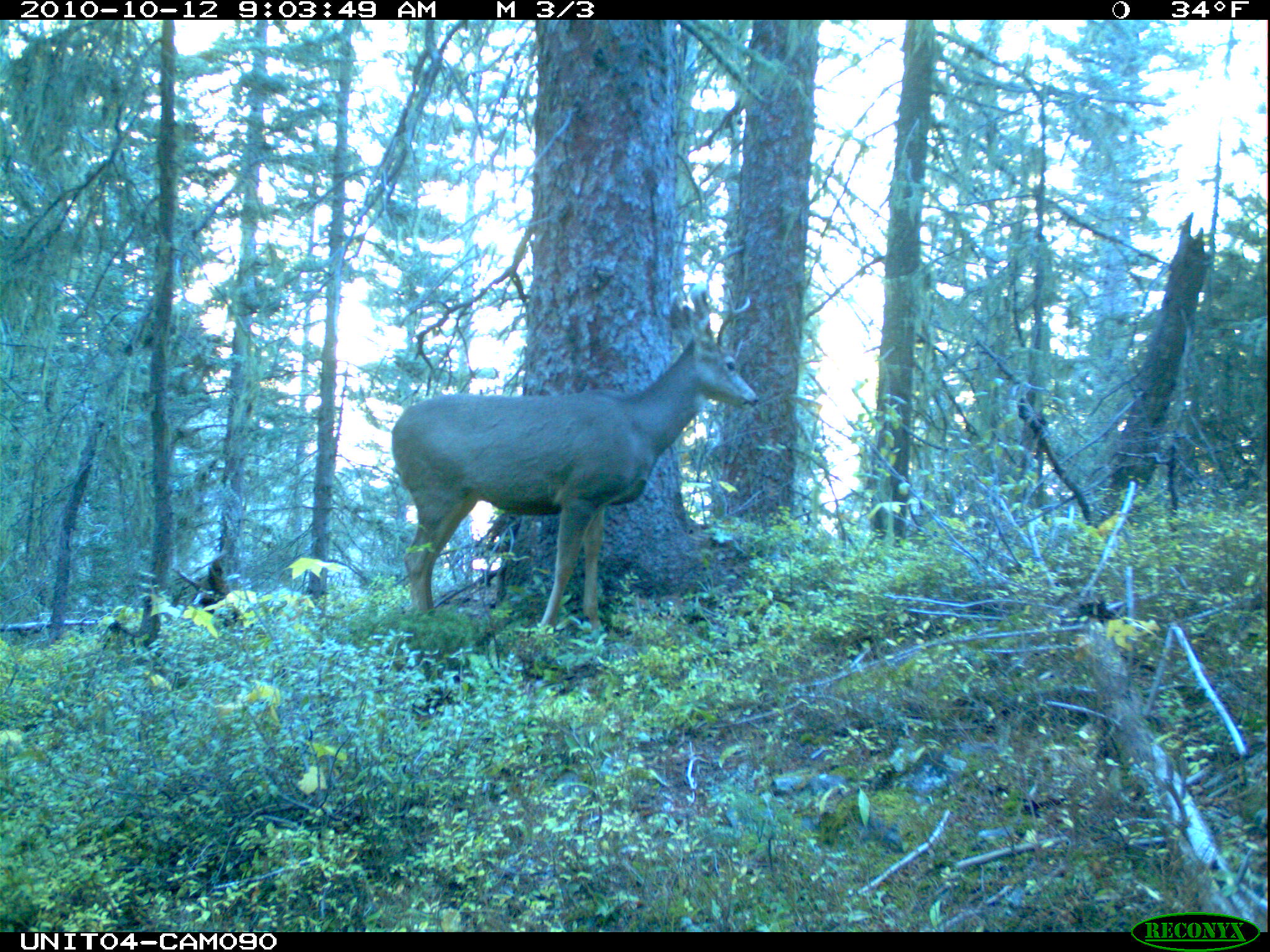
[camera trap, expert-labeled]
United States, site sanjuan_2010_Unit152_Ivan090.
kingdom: Animalia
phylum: Chordata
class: Mammalia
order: Artiodactyla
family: Cervidae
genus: Odocoileus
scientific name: Odocoileus hemionus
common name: mule deer